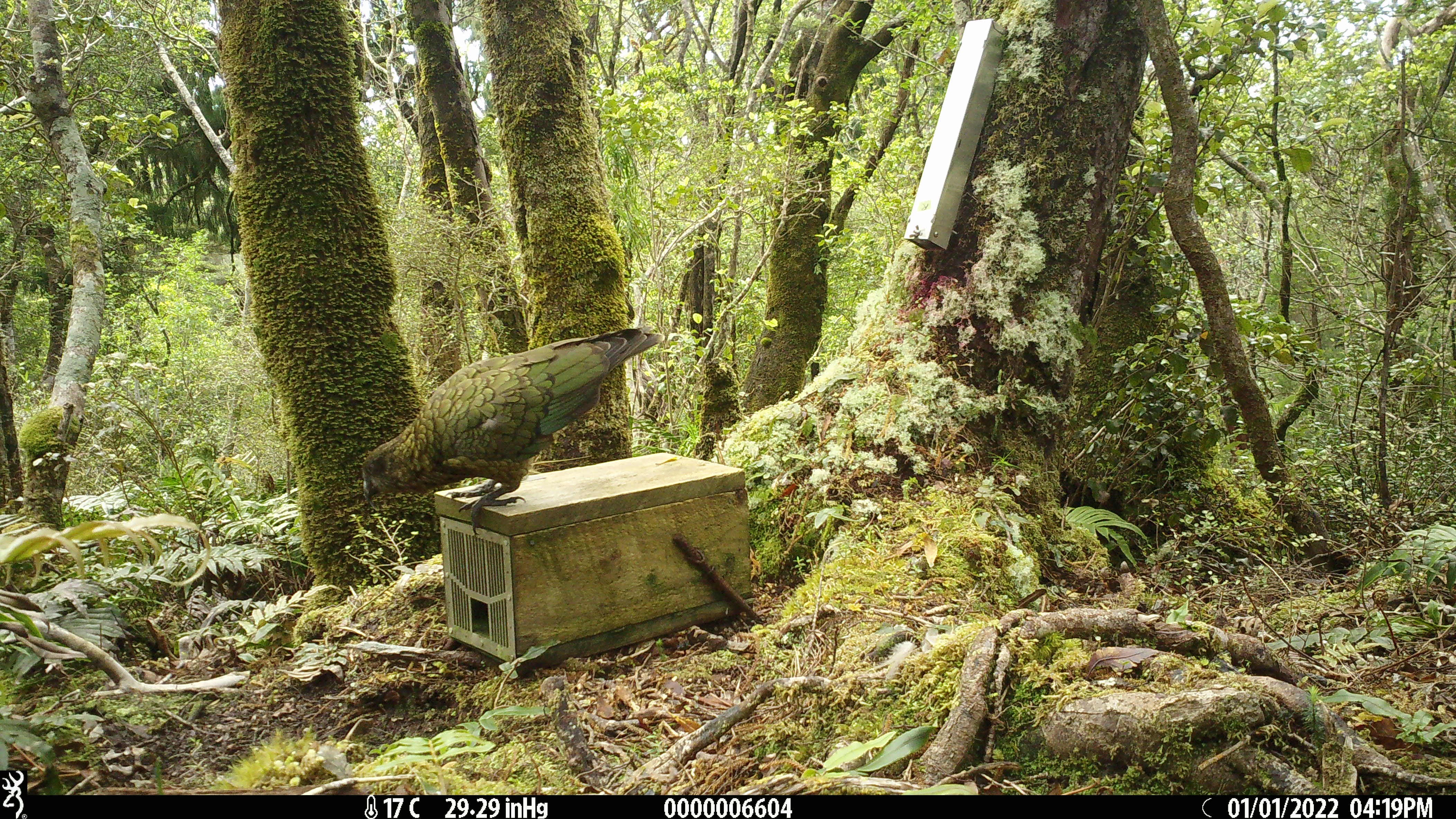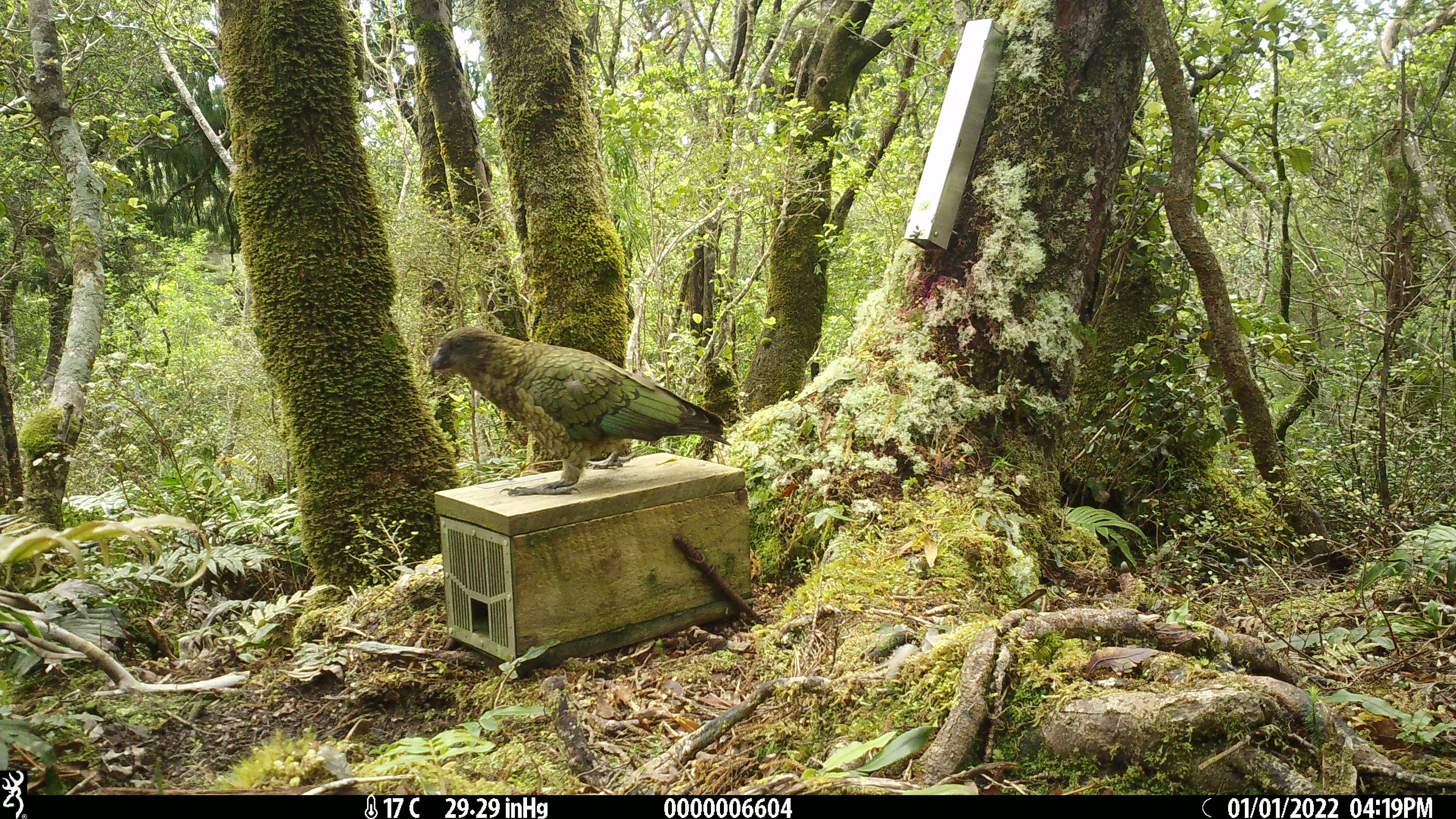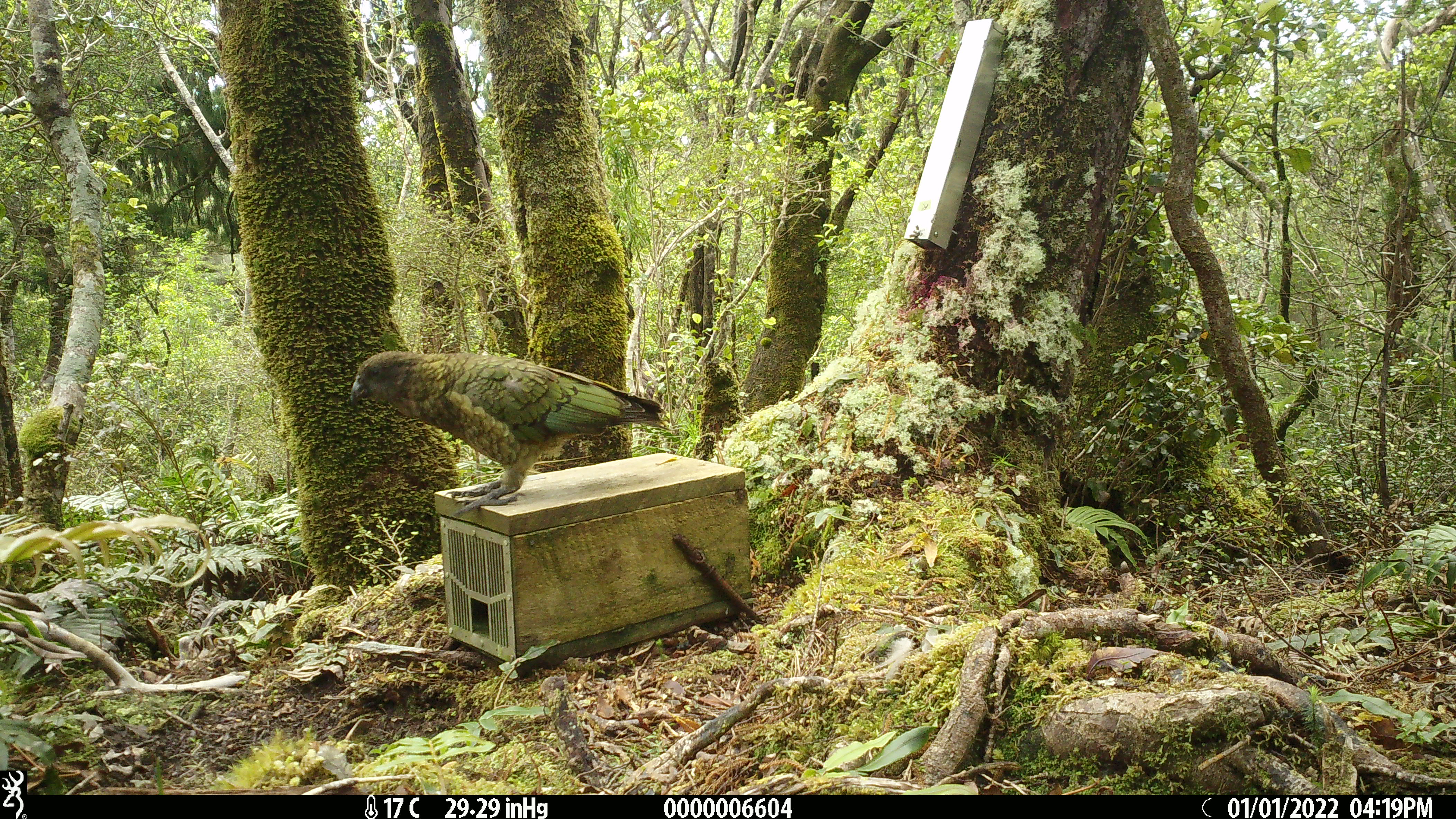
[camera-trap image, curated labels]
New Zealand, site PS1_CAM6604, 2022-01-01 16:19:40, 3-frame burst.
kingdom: Animalia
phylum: Chordata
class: Aves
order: Psittaciformes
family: Strigopidae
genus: Nestor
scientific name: Nestor notabilis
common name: kea